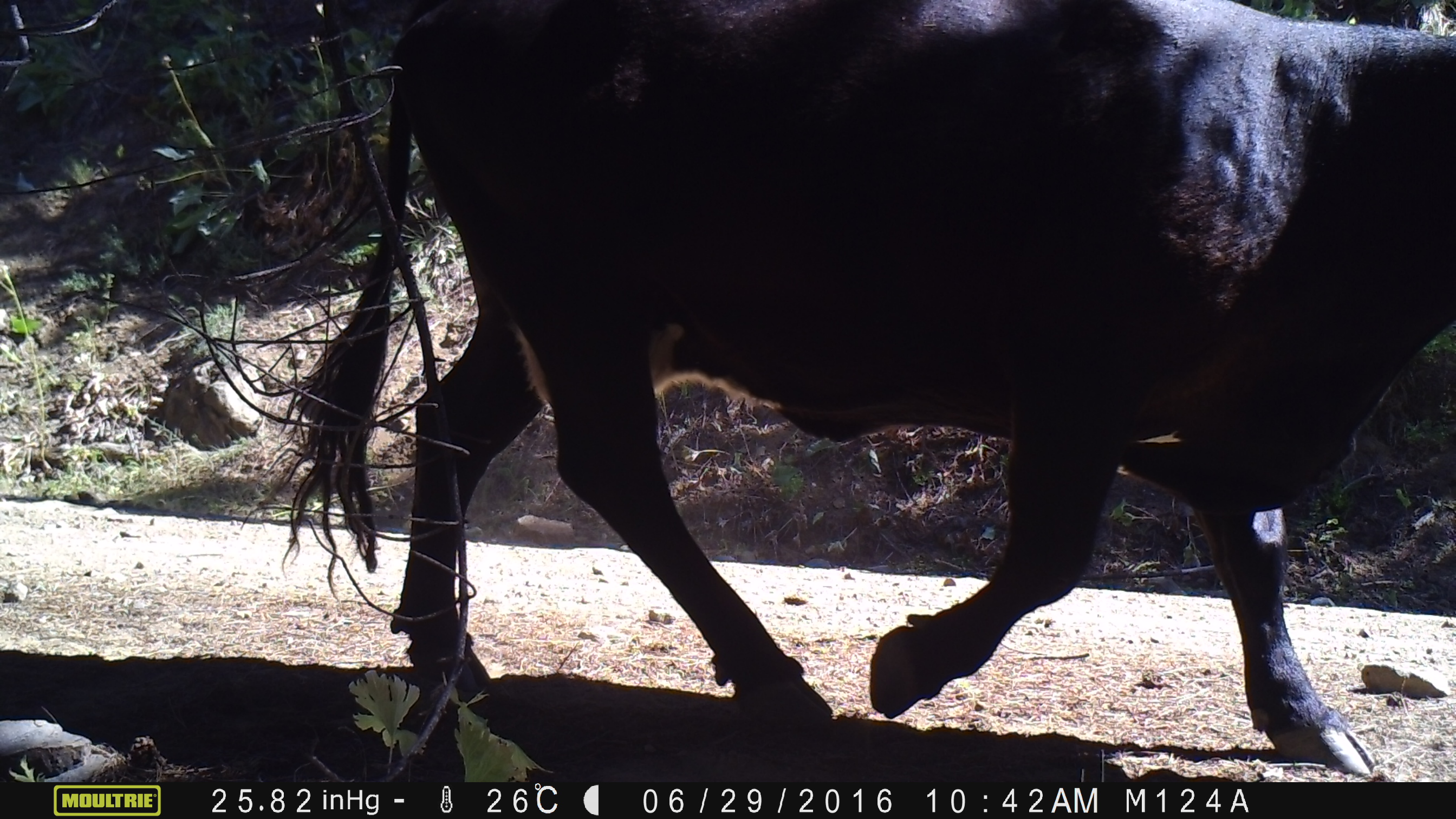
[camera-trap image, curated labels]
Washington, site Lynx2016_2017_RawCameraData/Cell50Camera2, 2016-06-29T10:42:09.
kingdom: Animalia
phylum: Chordata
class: Mammalia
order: Artiodactyla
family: Bovidae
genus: Bos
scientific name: Bos taurus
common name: domestic cattle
Domestic cattle (Bos taurus). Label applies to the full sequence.